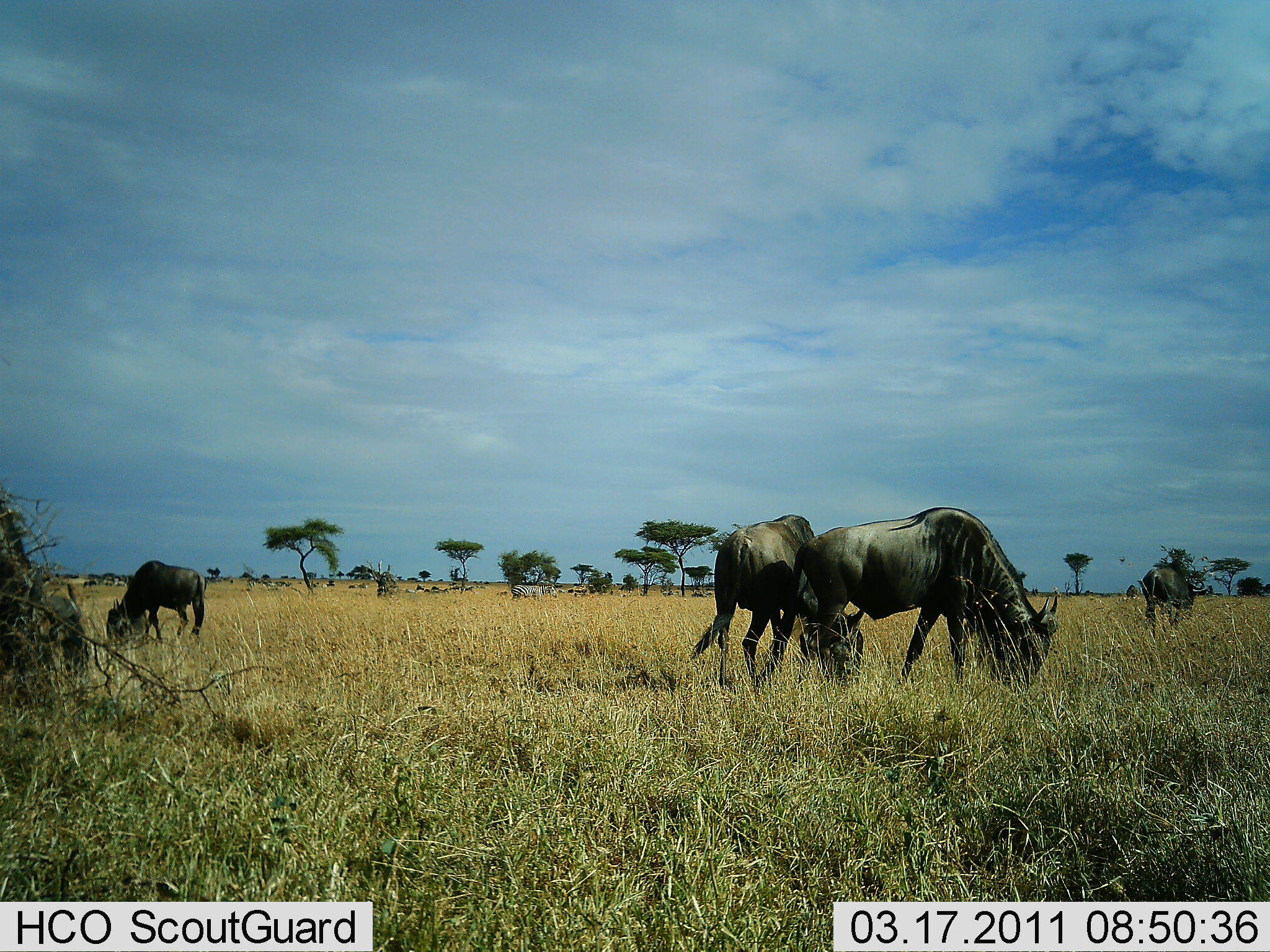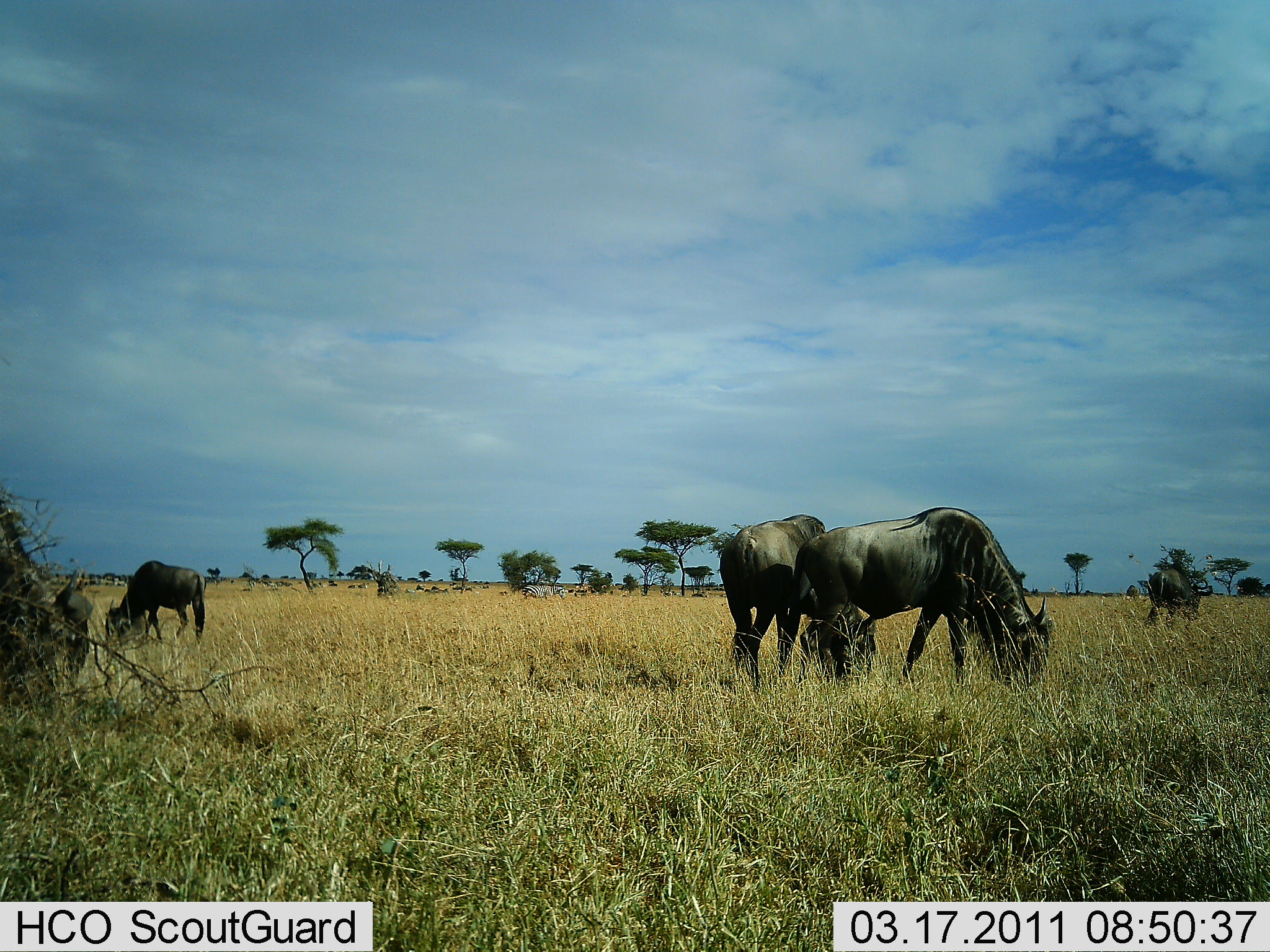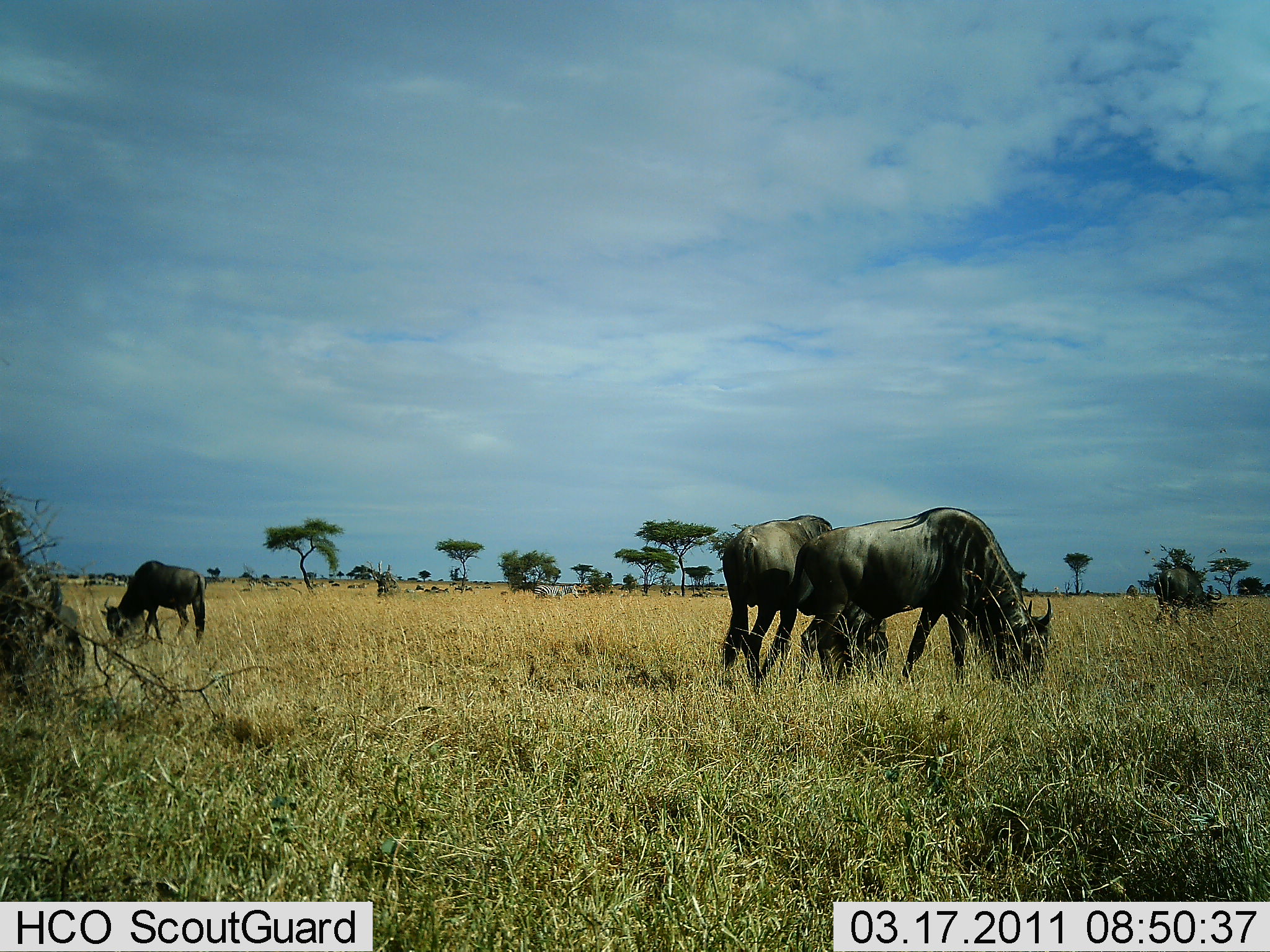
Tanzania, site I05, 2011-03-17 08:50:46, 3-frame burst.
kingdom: Animalia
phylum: Chordata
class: Mammalia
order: Artiodactyla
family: Bovidae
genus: Connochaetes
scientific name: Connochaetes taurinus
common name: blue wildebeest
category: wildebeest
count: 4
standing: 8%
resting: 0%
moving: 23%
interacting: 0%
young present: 0%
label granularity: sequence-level